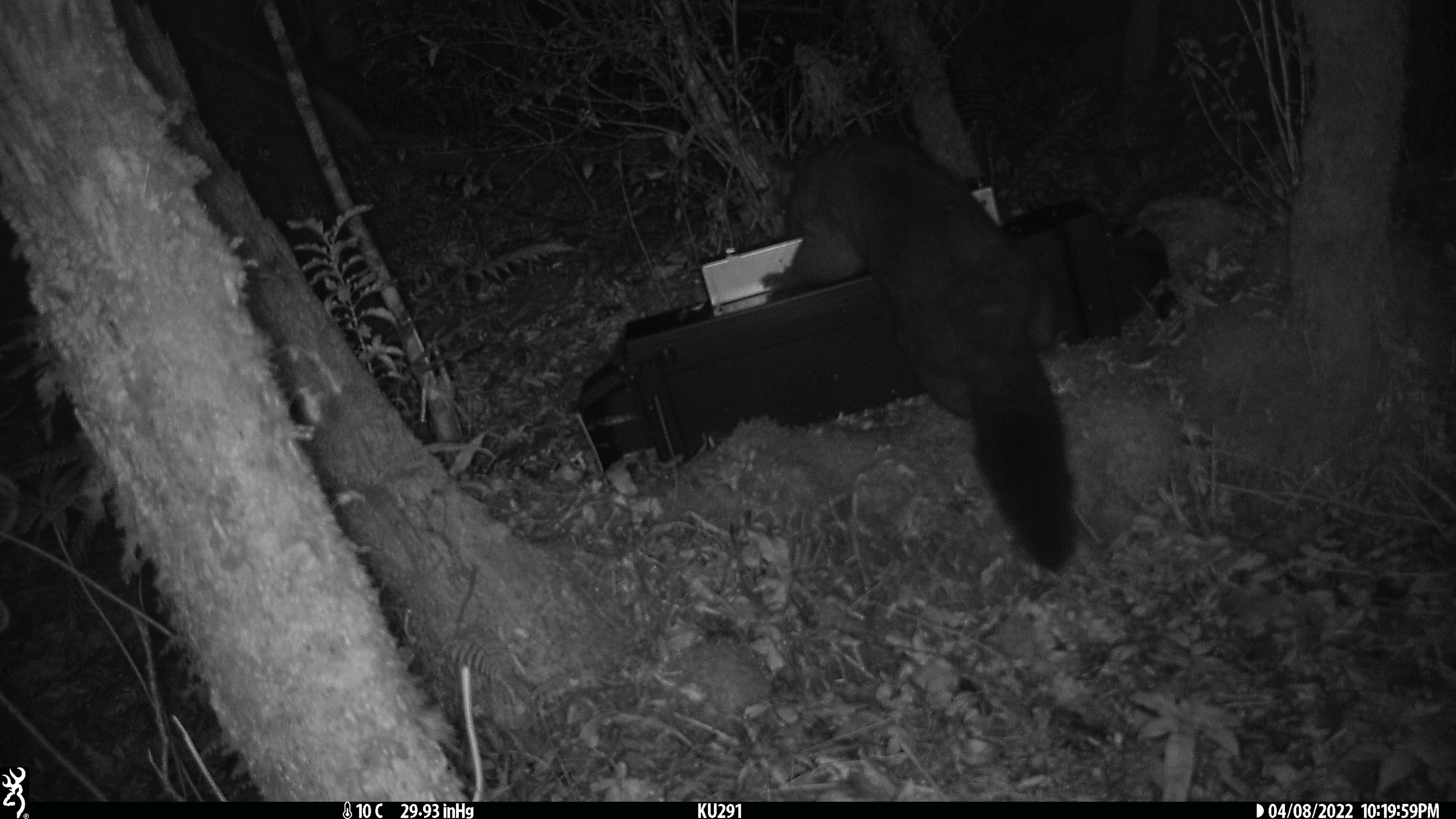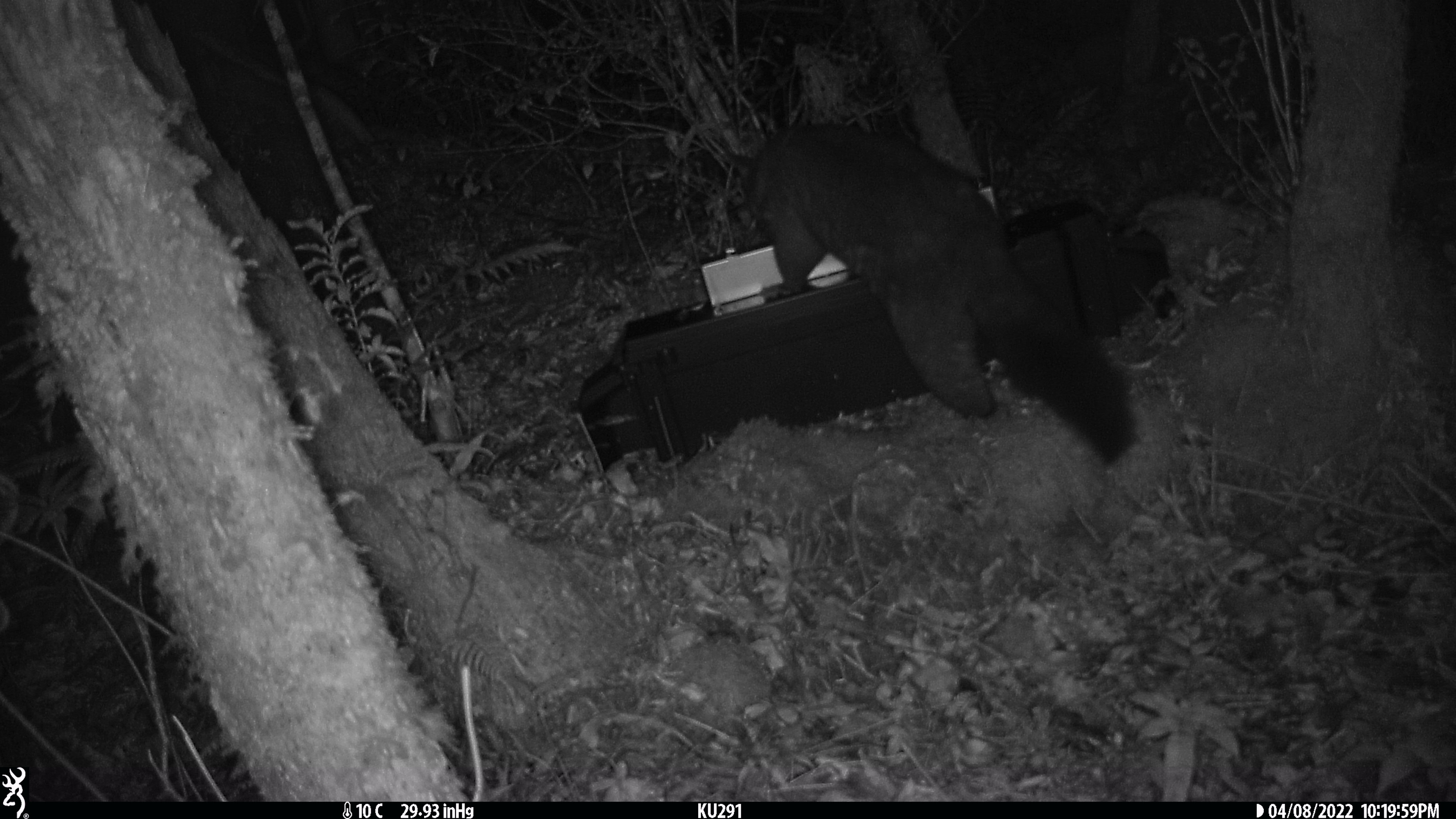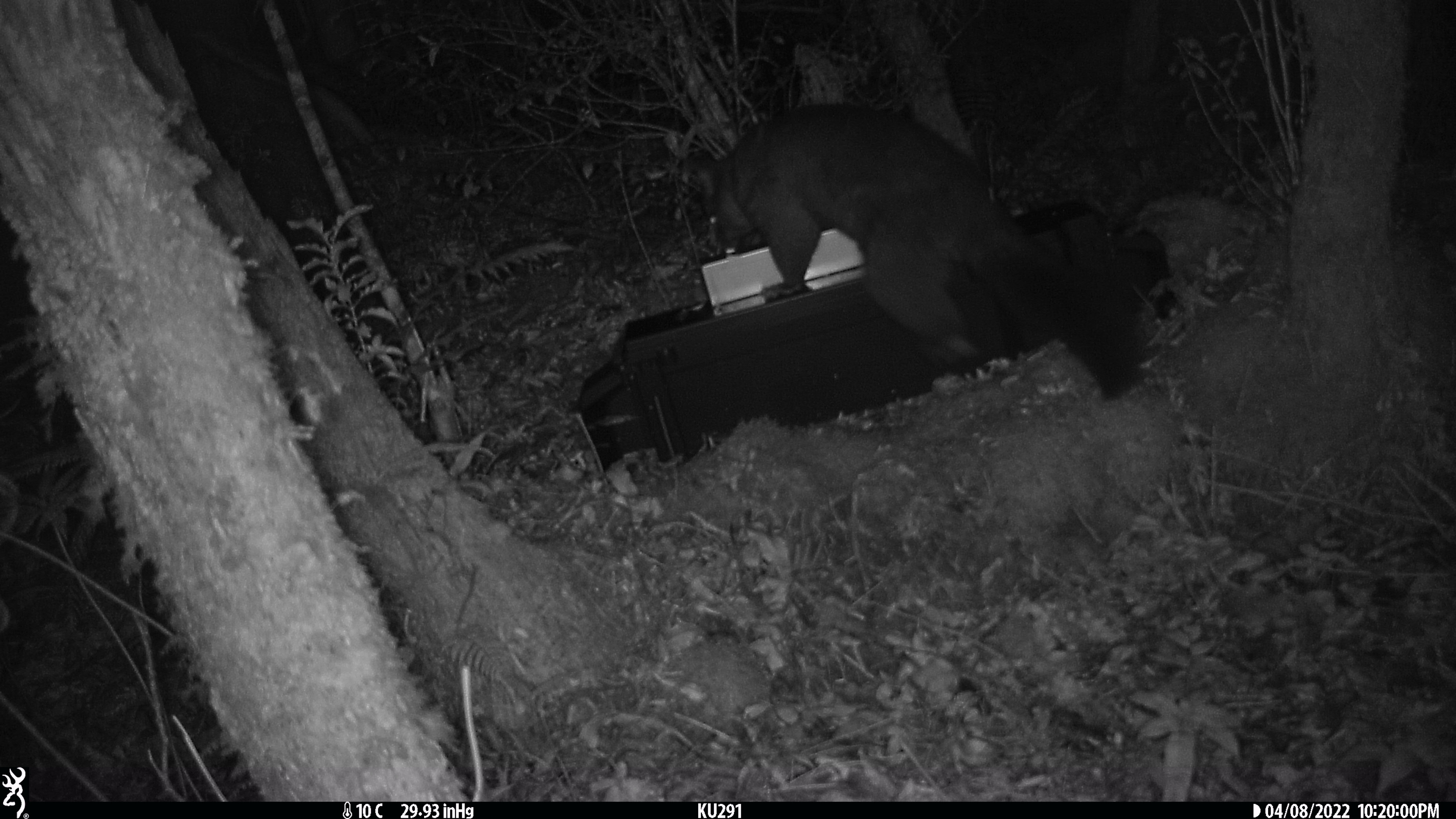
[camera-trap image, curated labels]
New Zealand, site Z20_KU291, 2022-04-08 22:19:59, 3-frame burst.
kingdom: Animalia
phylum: Chordata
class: Mammalia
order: Diprotodontia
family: Phalangeridae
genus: Trichosurus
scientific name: Trichosurus vulpecula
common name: common brushtail possum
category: possum